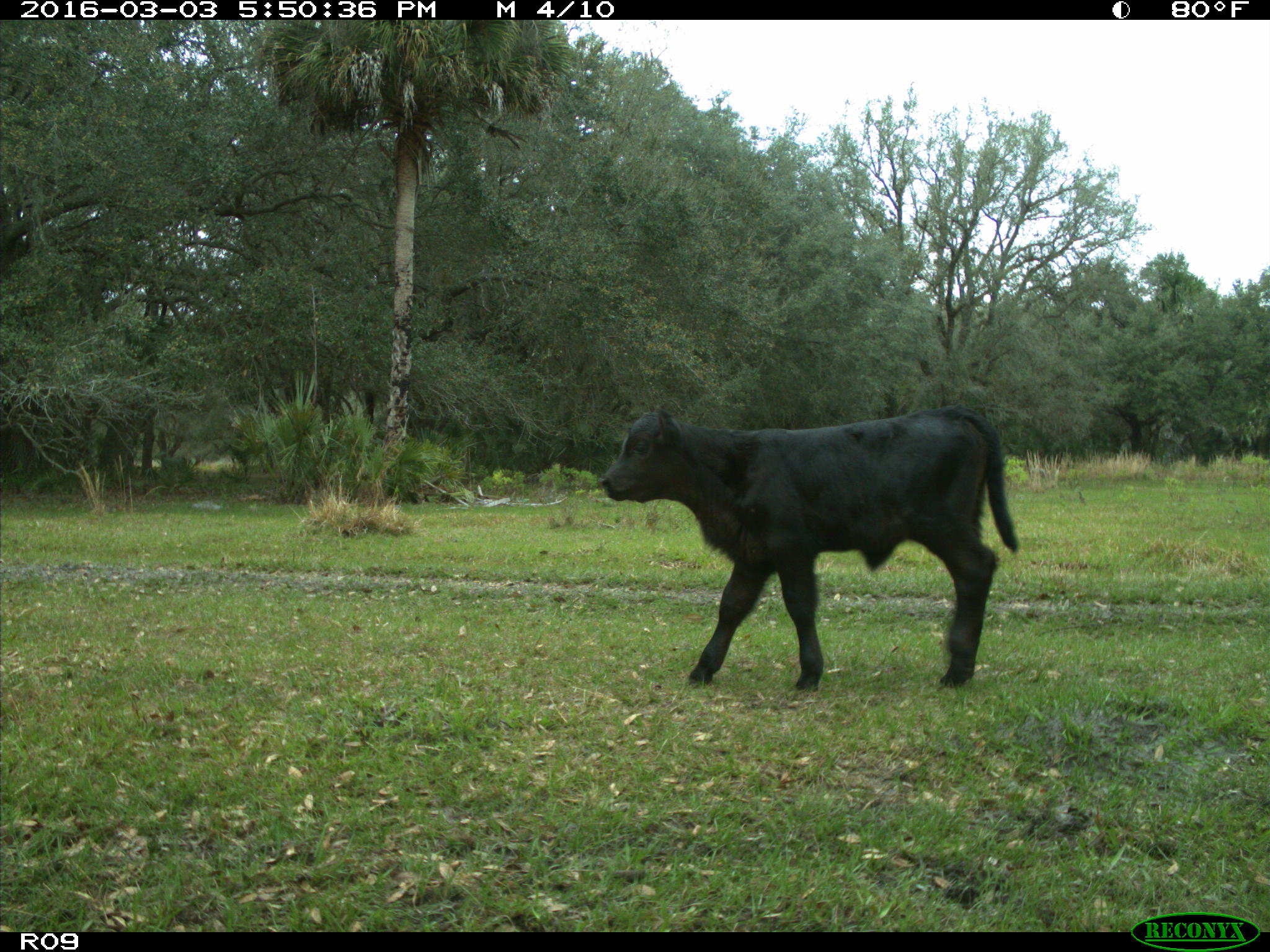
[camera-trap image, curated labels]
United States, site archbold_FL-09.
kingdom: Animalia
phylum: Chordata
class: Mammalia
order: Artiodactyla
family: Bovidae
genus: Bos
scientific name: Bos taurus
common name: domestic cow